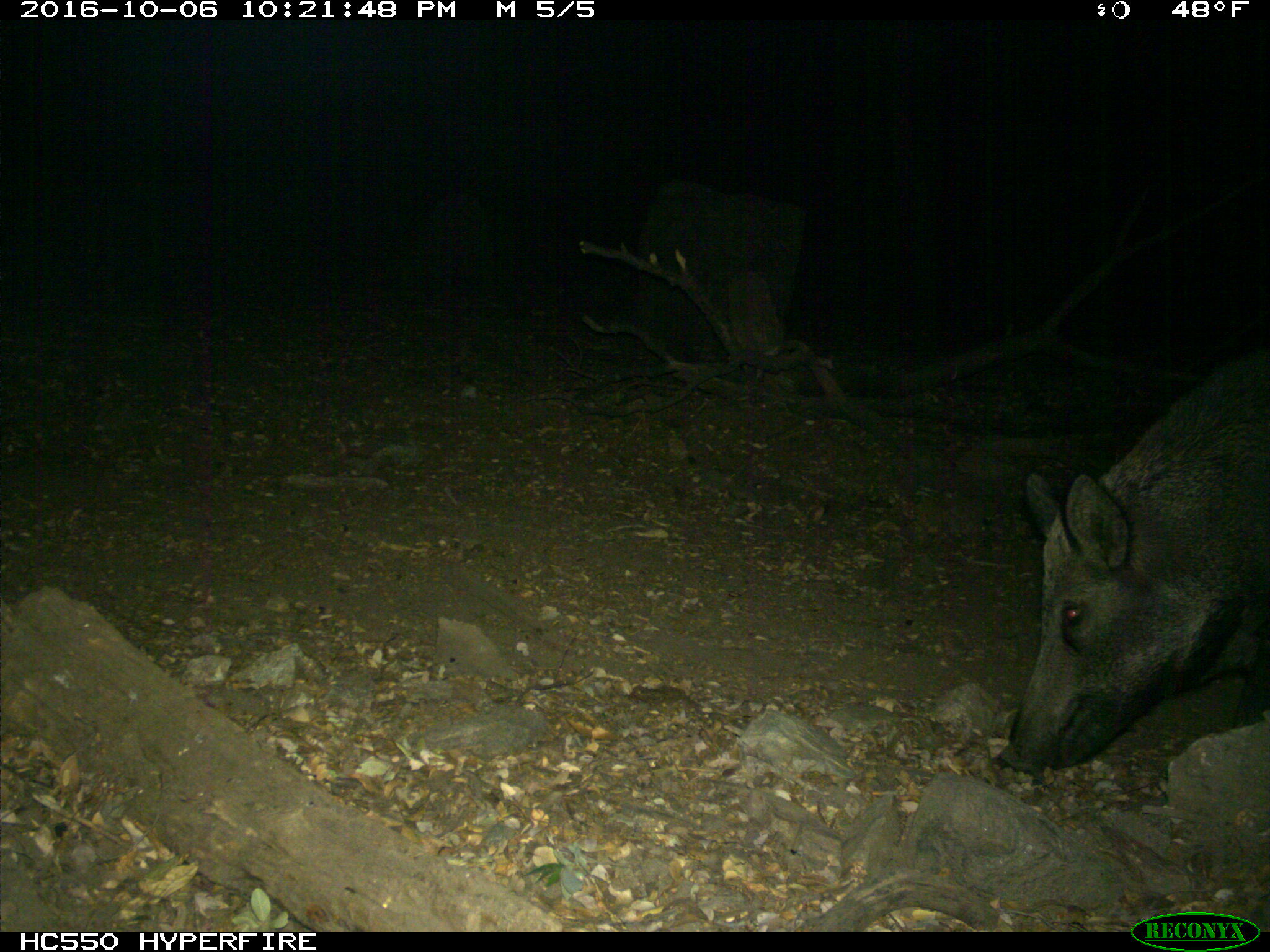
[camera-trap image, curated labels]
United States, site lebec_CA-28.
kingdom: Animalia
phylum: Chordata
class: Mammalia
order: Artiodactyla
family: Suidae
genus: Sus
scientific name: Sus scrofa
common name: wild boar